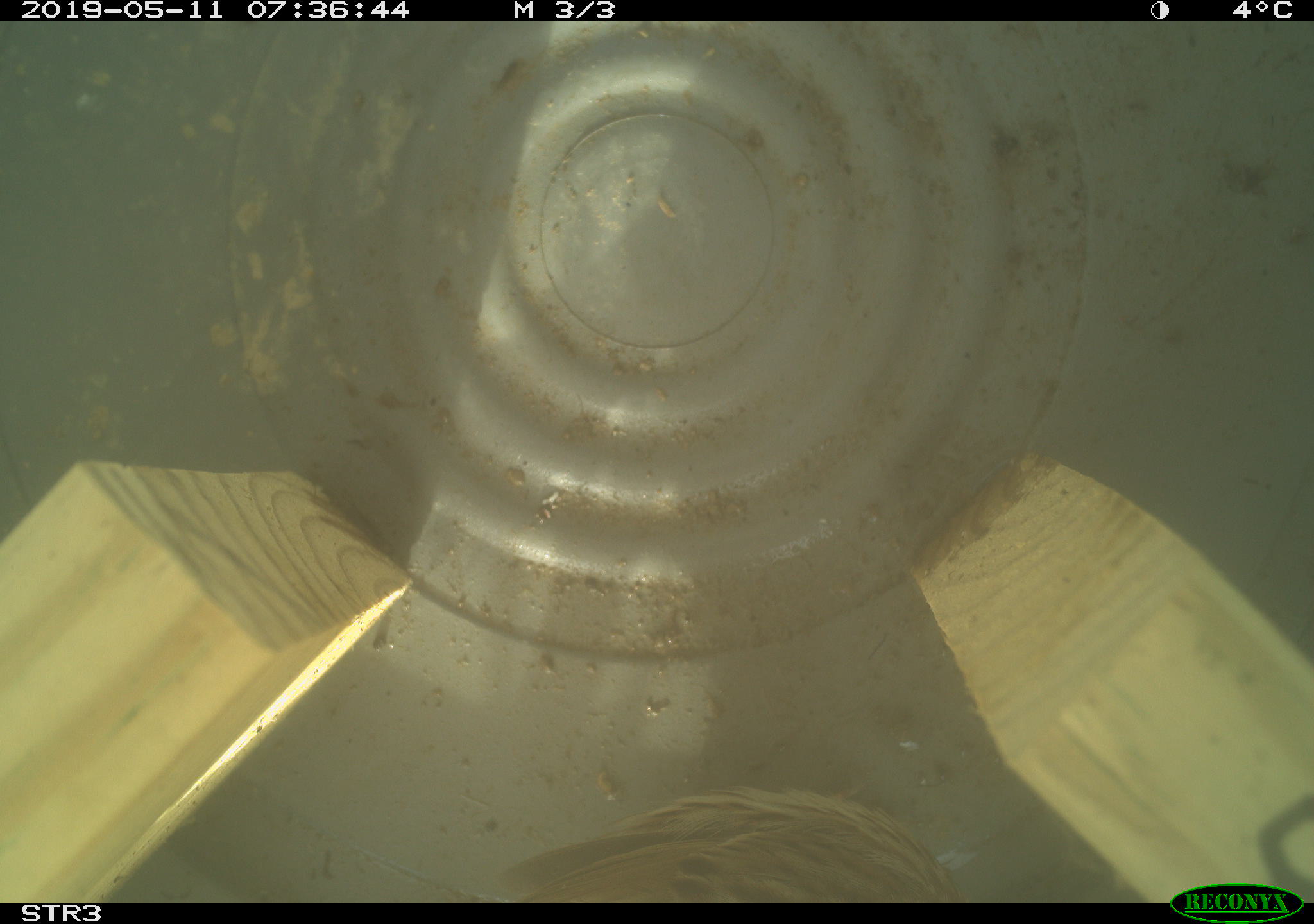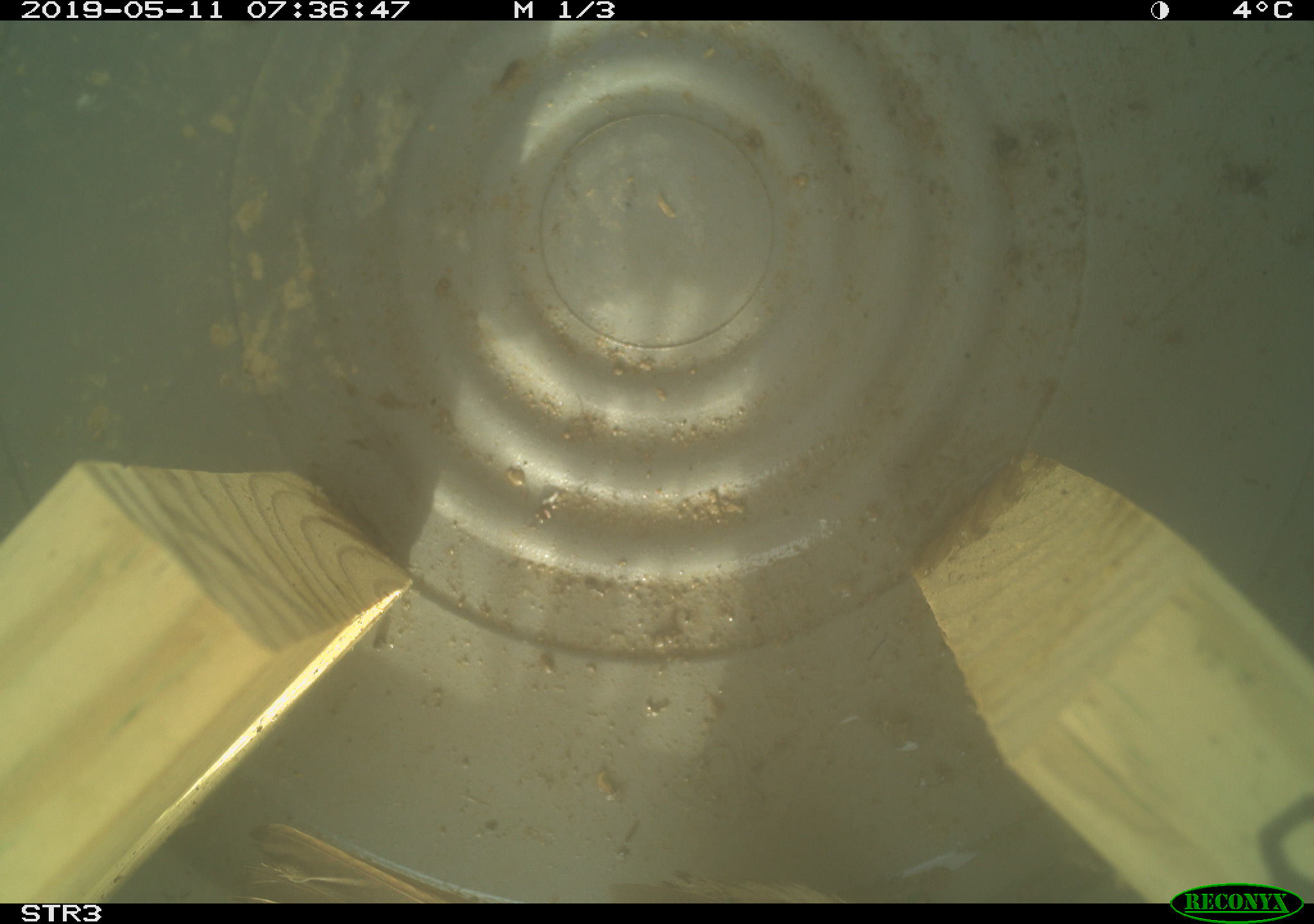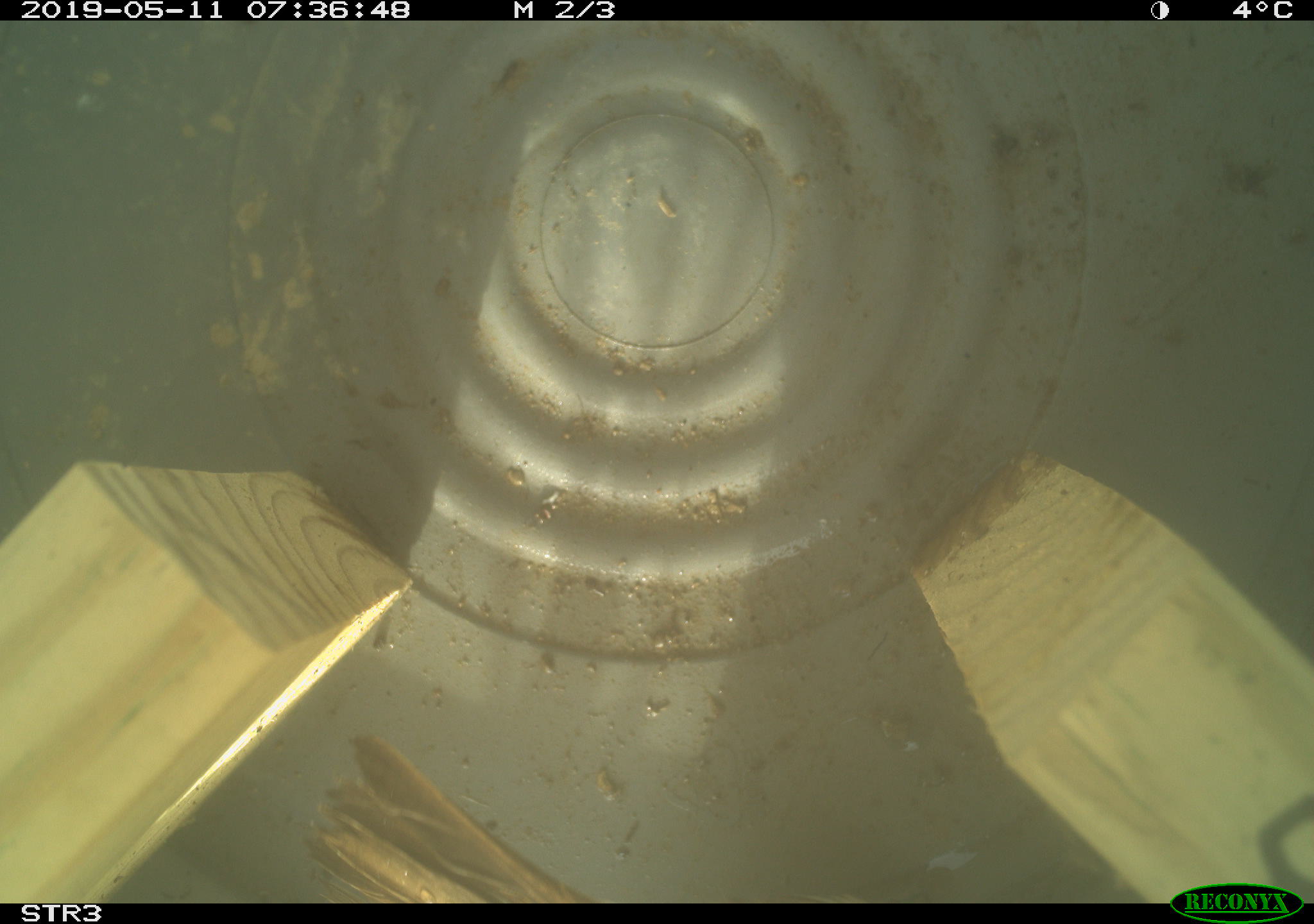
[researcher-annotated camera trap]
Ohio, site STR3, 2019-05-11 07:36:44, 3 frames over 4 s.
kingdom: Animalia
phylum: Chordata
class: Aves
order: Passeriformes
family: Passerellidae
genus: Melospiza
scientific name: Melospiza melodia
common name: song sparrow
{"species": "song sparrow (Melospiza melodia)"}